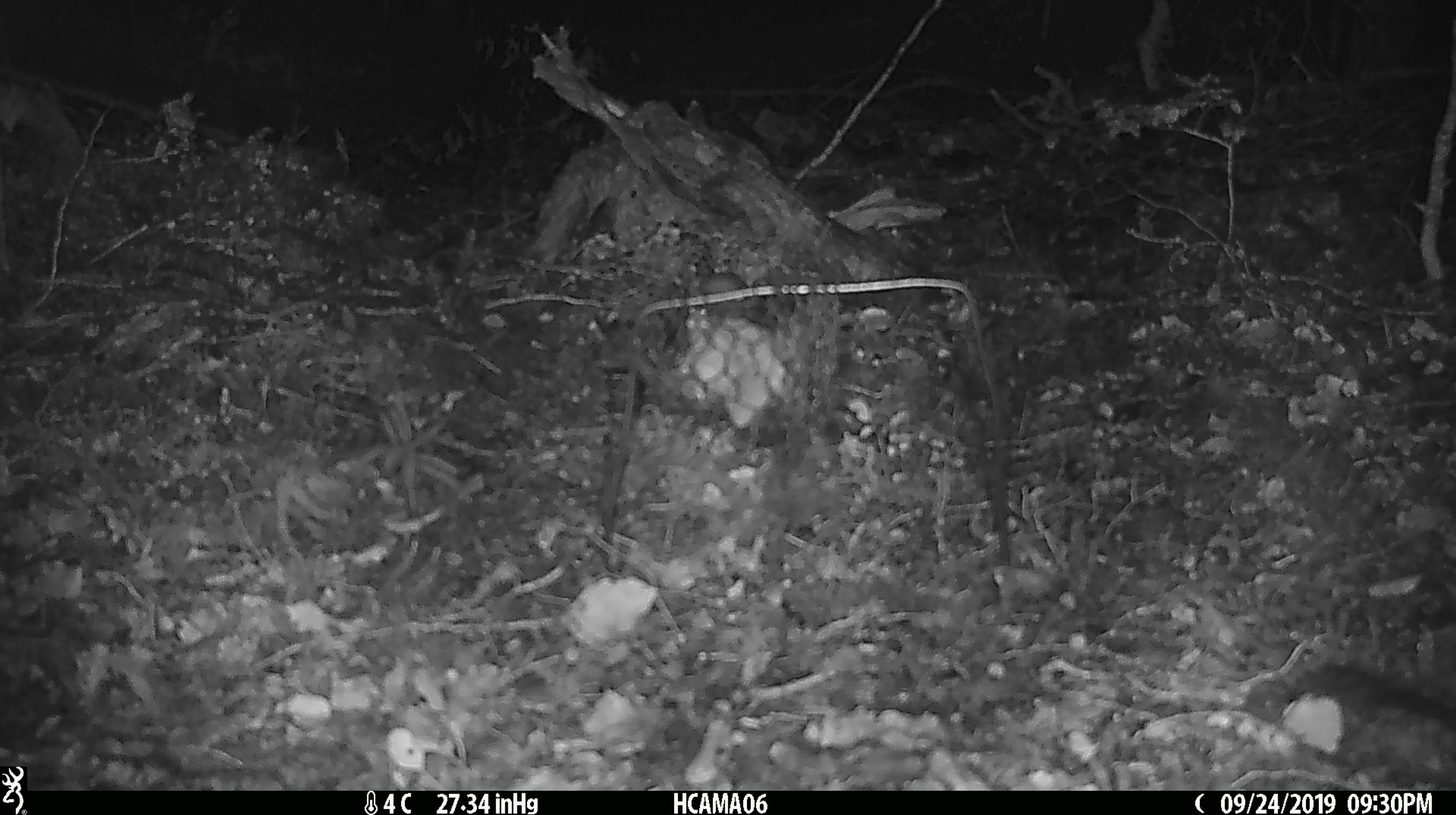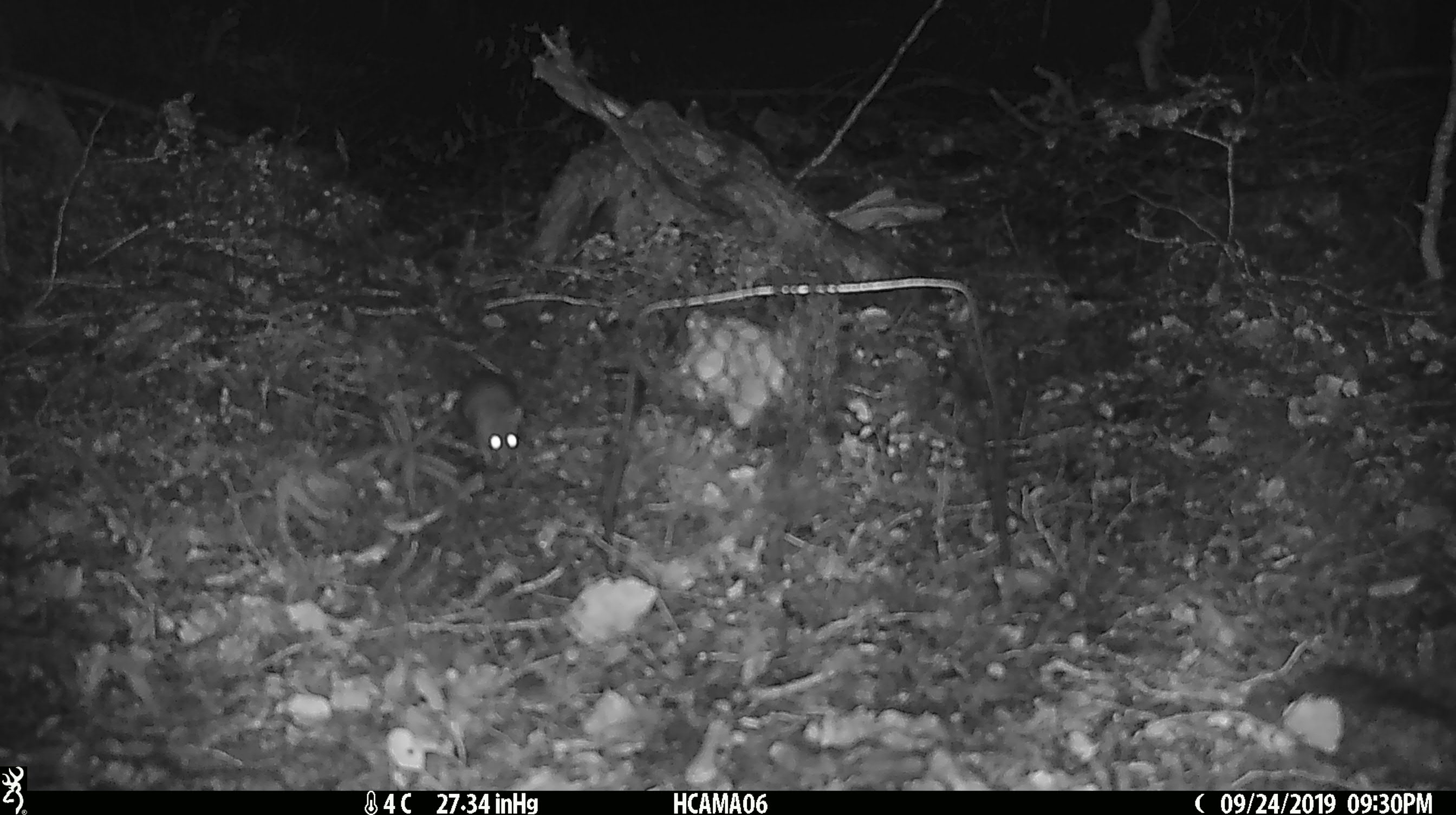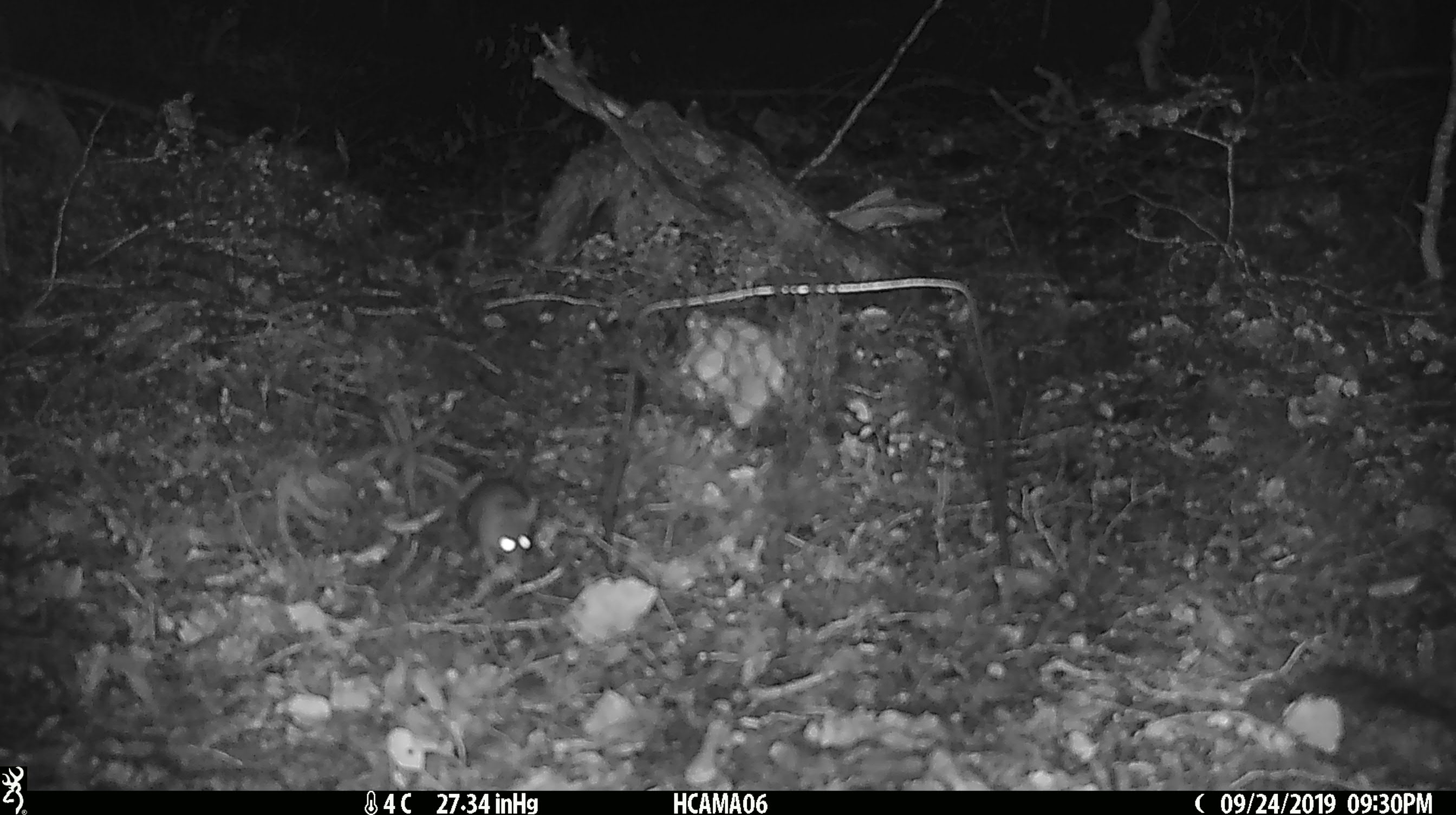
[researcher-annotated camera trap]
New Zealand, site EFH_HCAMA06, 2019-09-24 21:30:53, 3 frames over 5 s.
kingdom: Animalia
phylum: Chordata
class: Mammalia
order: Rodentia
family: Muridae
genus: Mus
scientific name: Mus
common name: mouse